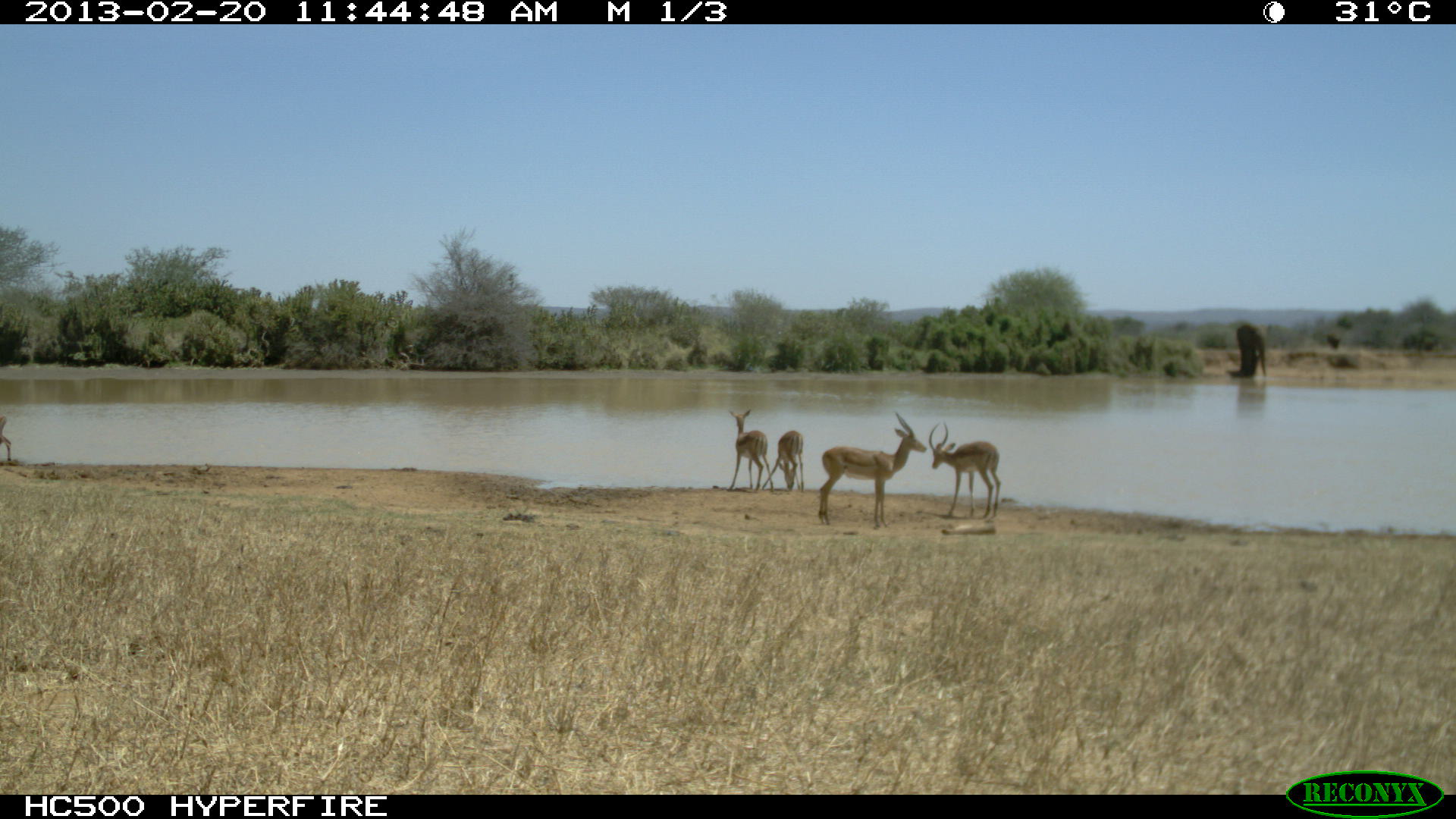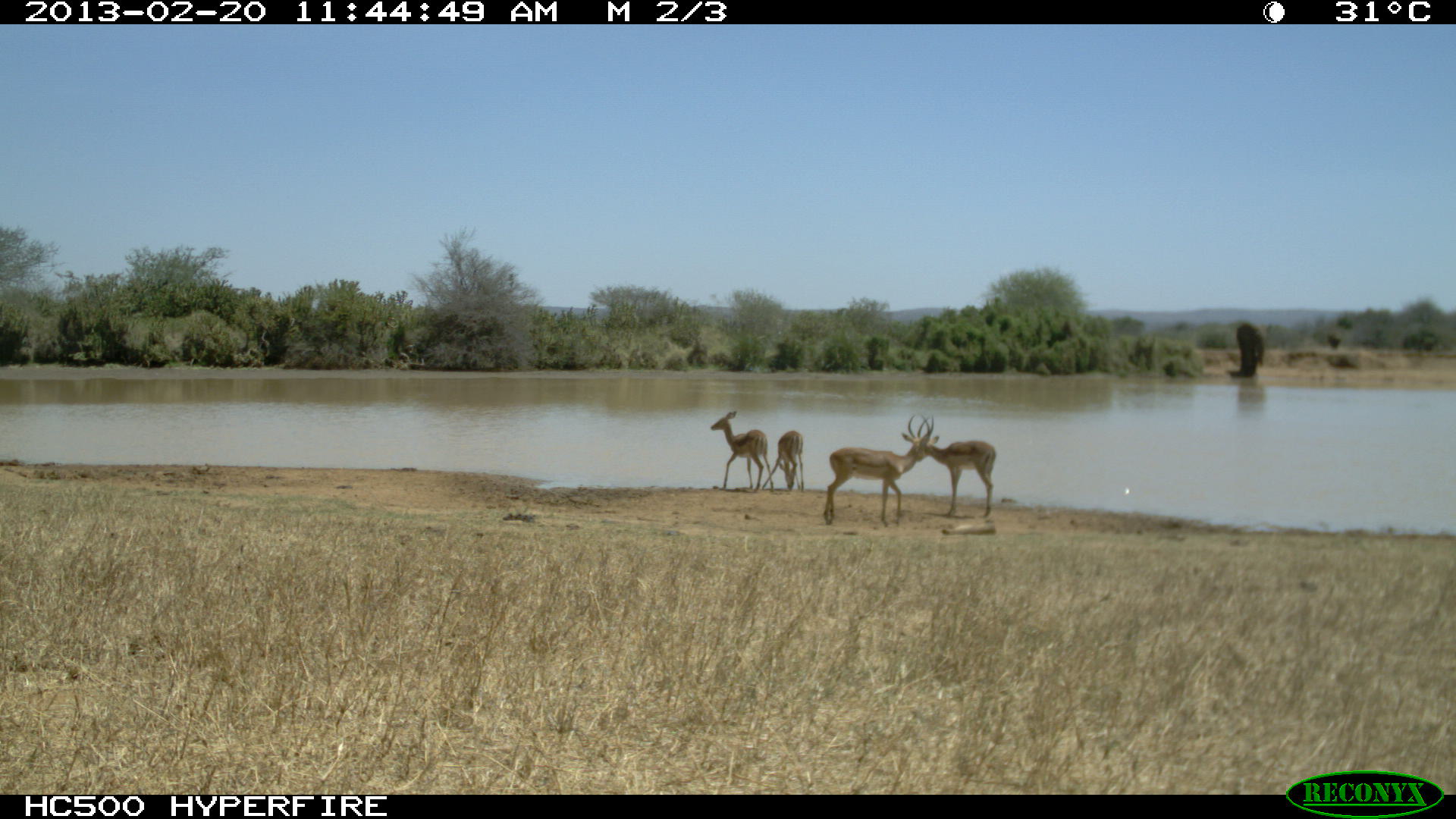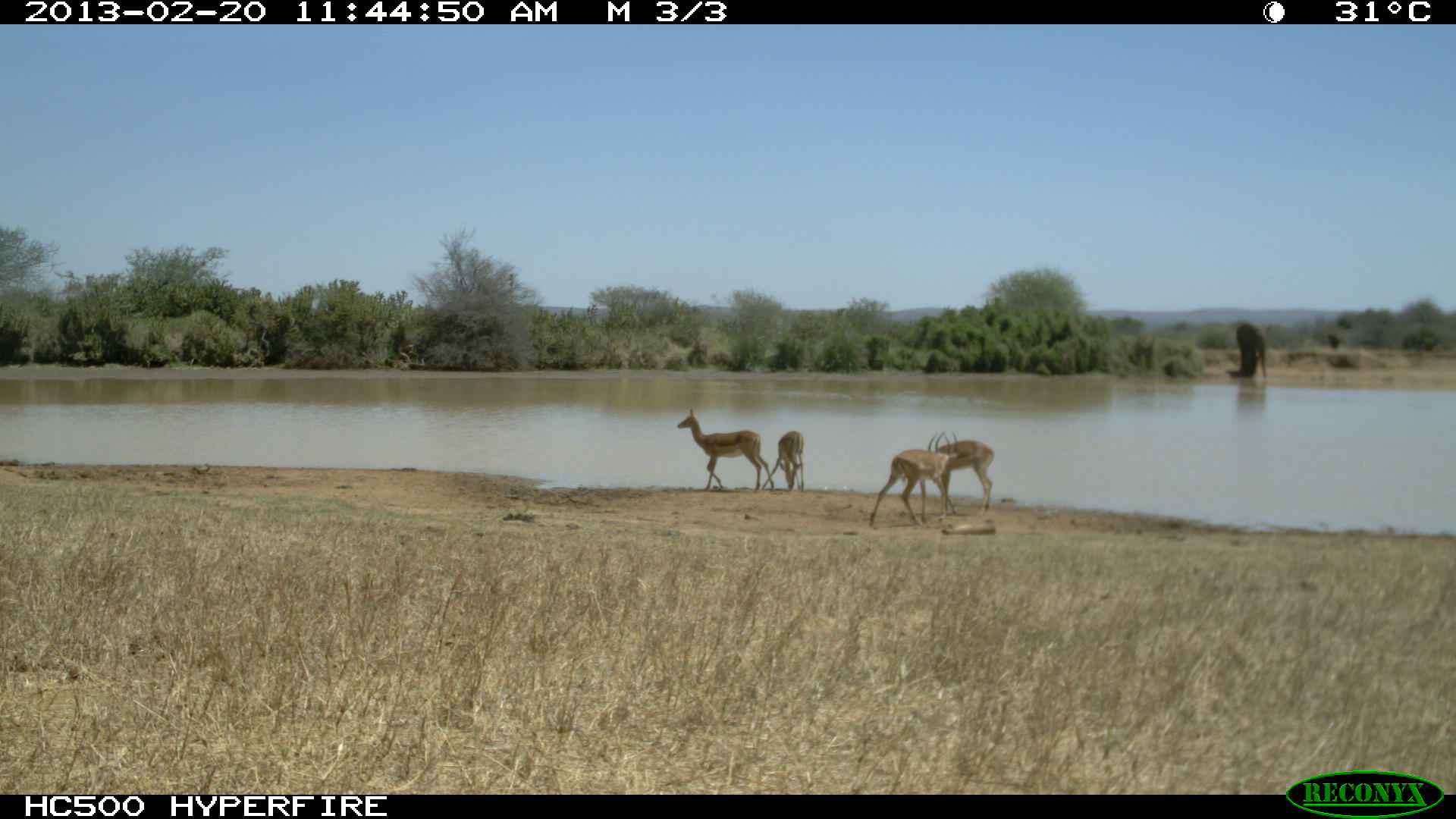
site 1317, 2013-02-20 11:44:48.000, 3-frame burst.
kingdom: Animalia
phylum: Chordata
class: Mammalia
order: Artiodactyla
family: Bovidae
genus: Aepyceros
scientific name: Aepyceros melampus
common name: impala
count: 7